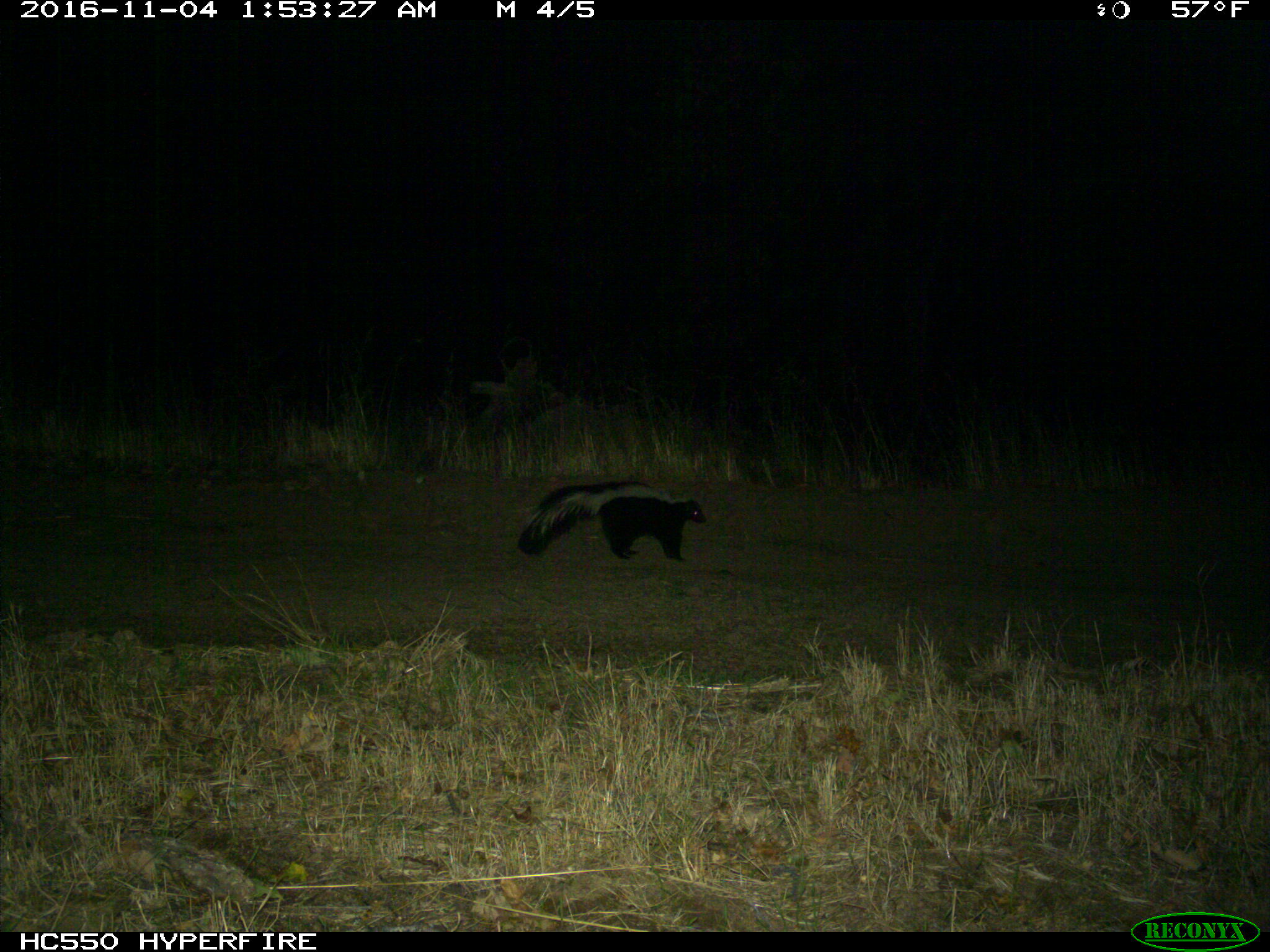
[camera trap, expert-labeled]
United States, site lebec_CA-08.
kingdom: Animalia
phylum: Chordata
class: Mammalia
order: Carnivora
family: Mephitidae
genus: Mephitis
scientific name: Mephitis mephitis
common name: striped skunk